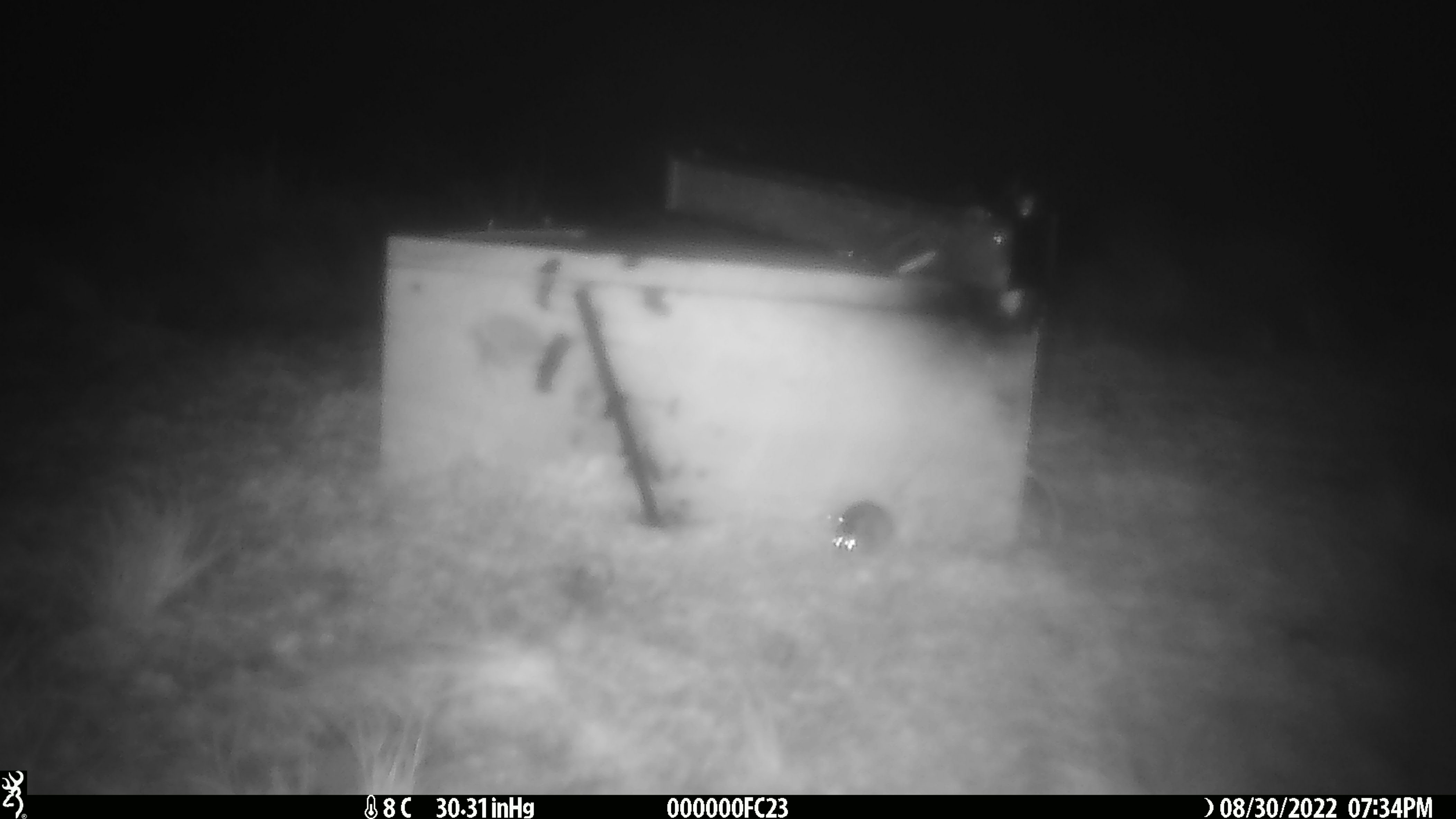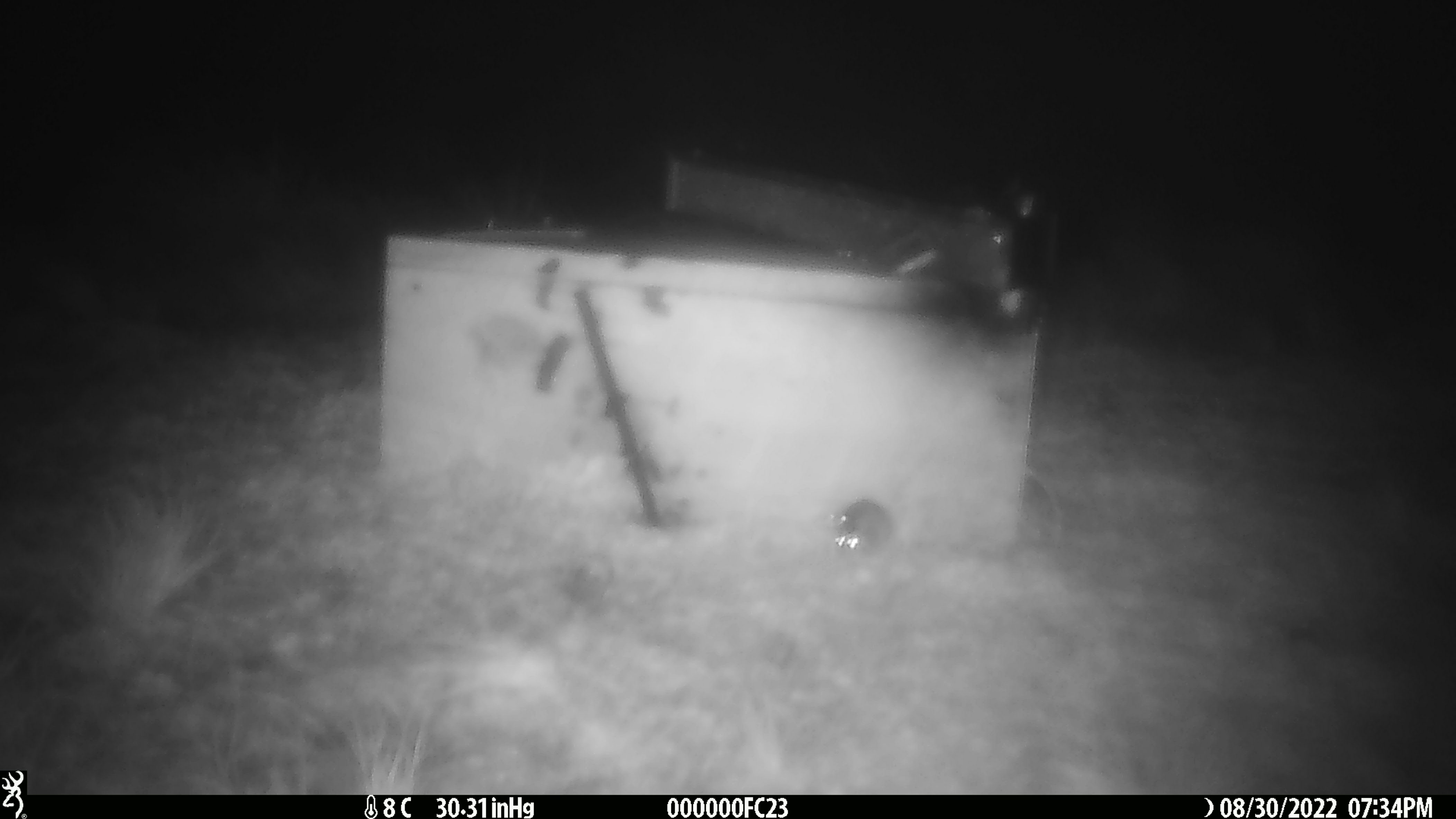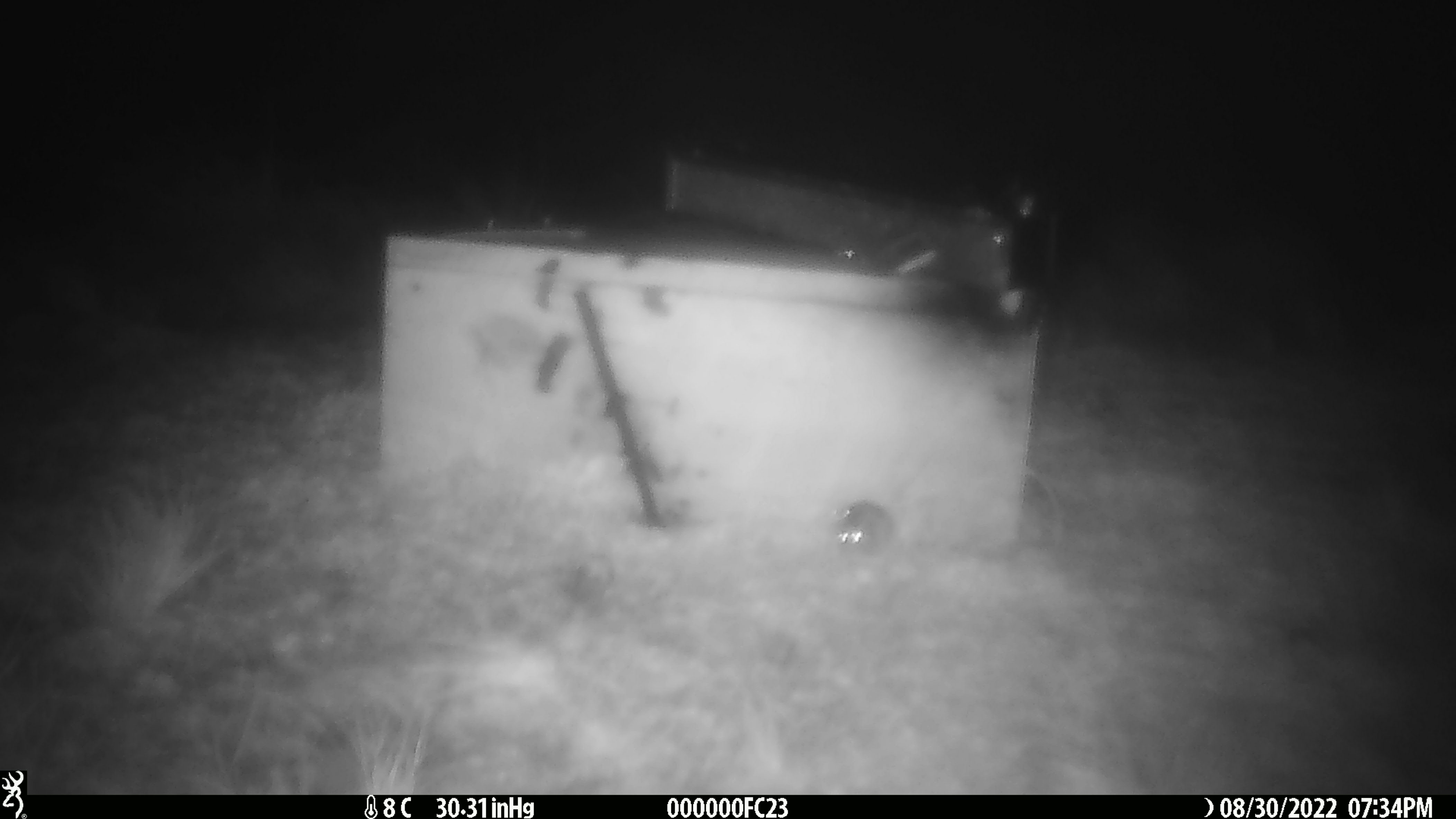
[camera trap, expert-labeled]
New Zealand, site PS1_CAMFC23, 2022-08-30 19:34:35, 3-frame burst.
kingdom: Animalia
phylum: Chordata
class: Mammalia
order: Rodentia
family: Muridae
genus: Mus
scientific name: Mus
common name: mouse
Mouse (Mus).